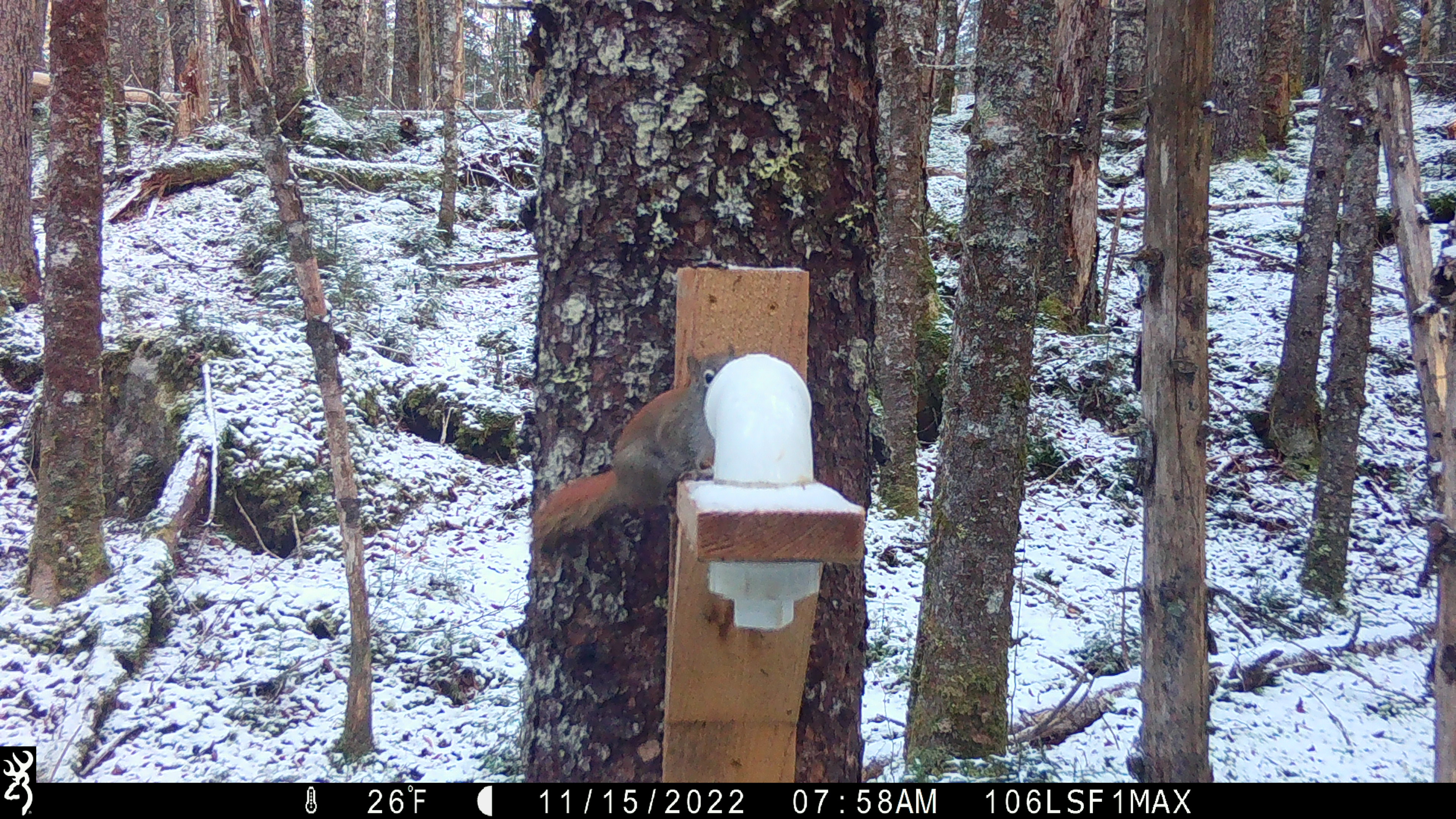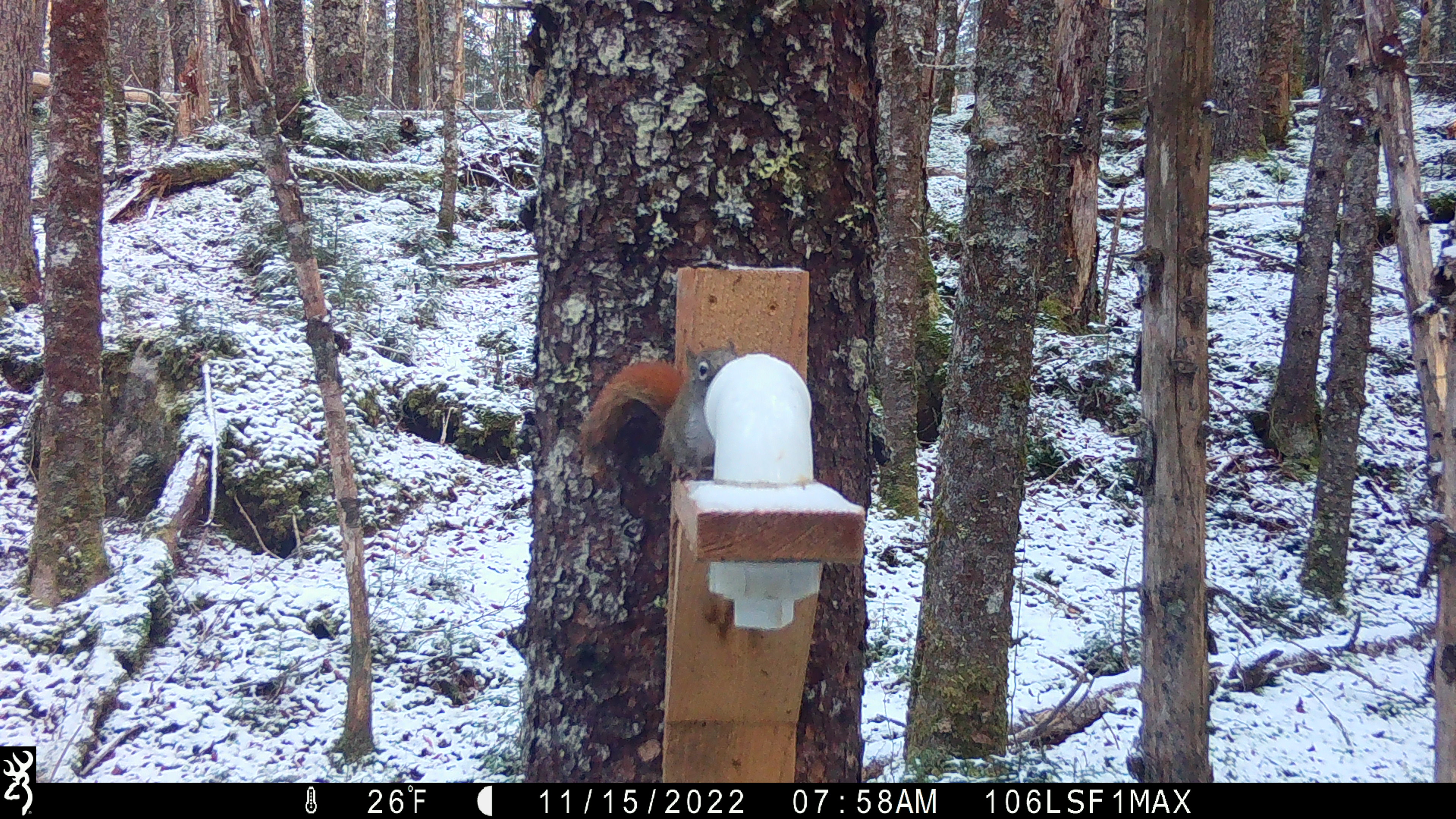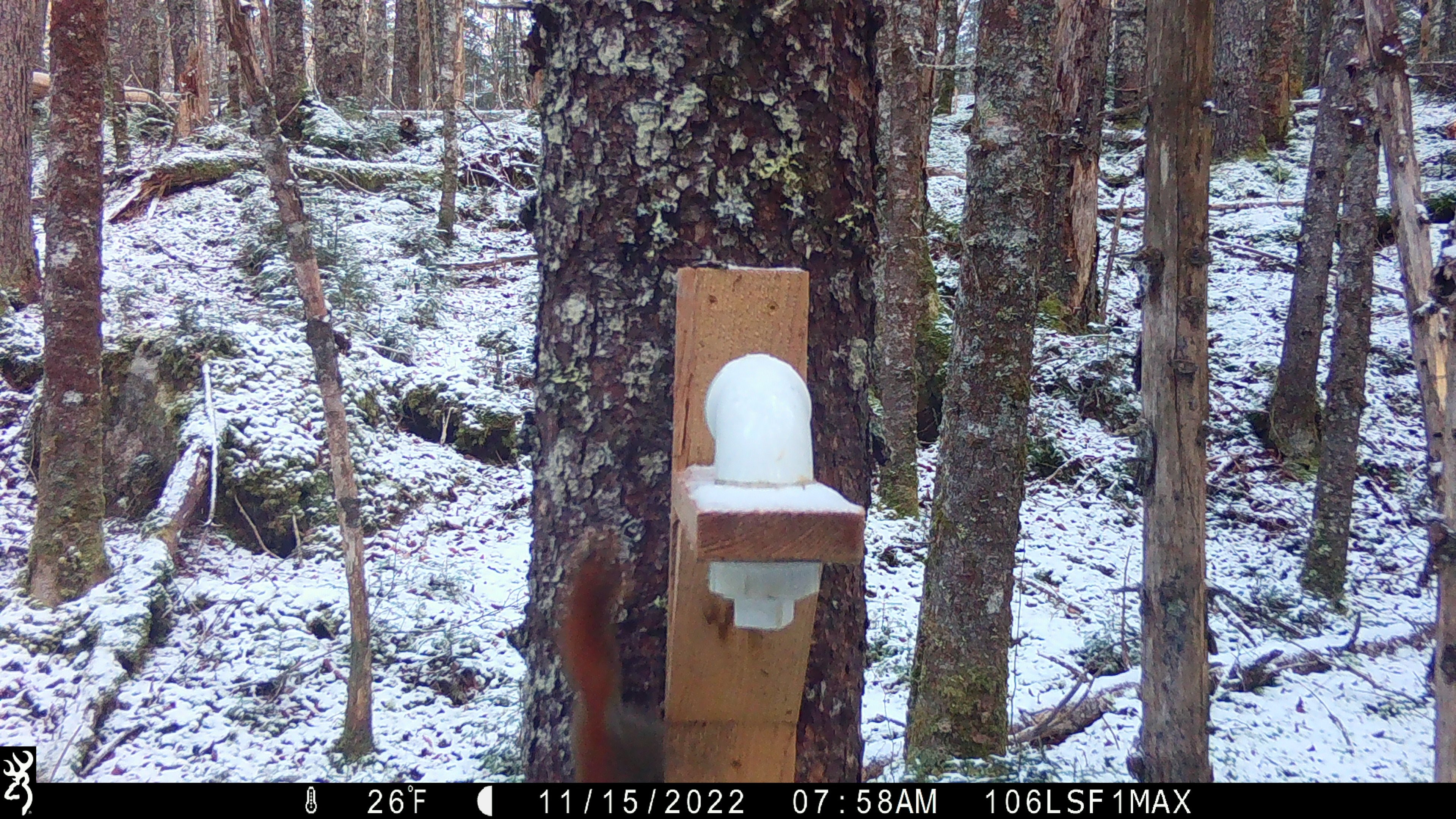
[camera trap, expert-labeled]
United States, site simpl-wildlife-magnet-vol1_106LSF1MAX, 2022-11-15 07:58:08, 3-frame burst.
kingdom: Animalia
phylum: Chordata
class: Mammalia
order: Rodentia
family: Sciuridae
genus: Tamiasciurus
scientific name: Tamiasciurus hudsonicus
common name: red squirrel